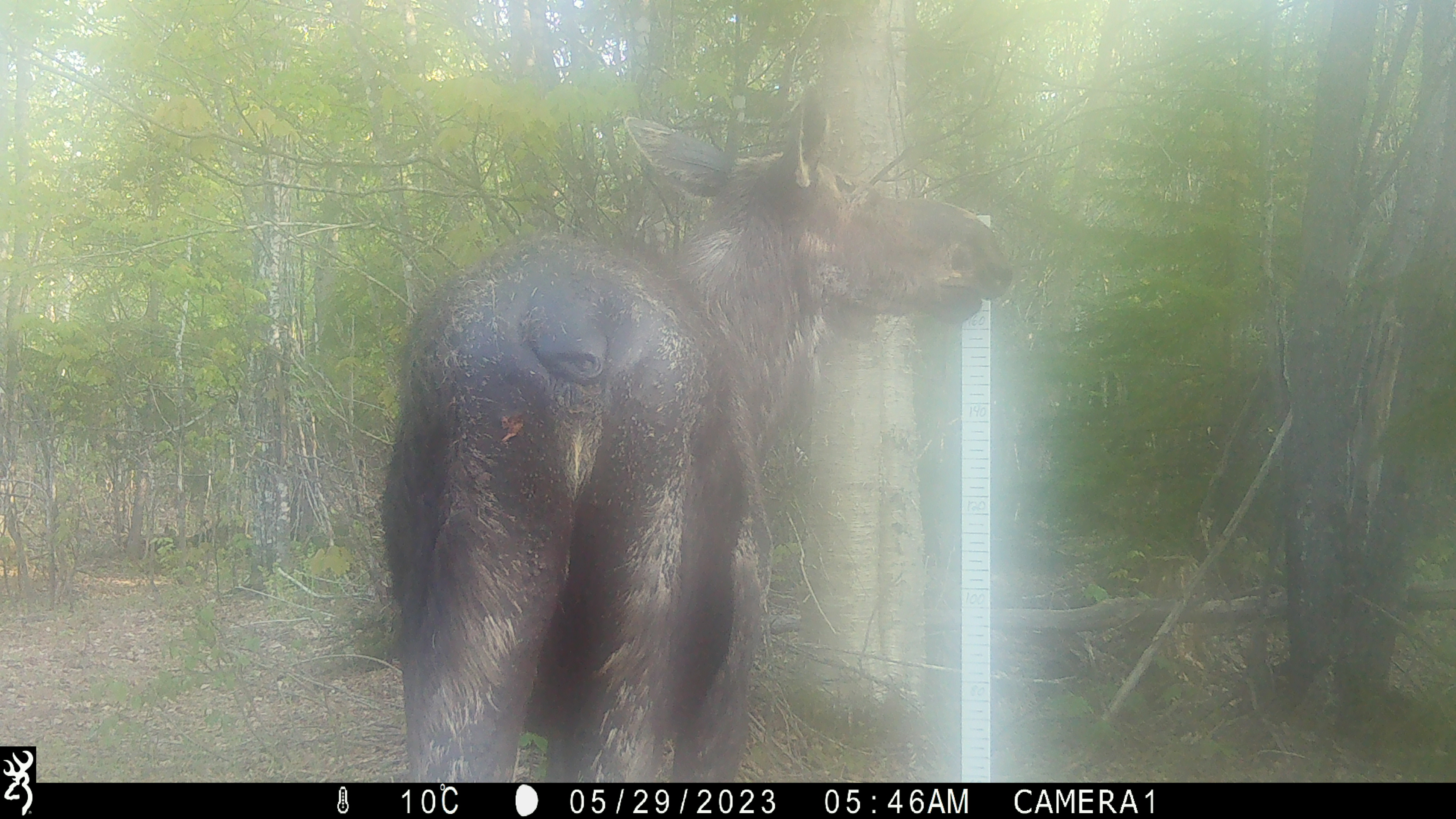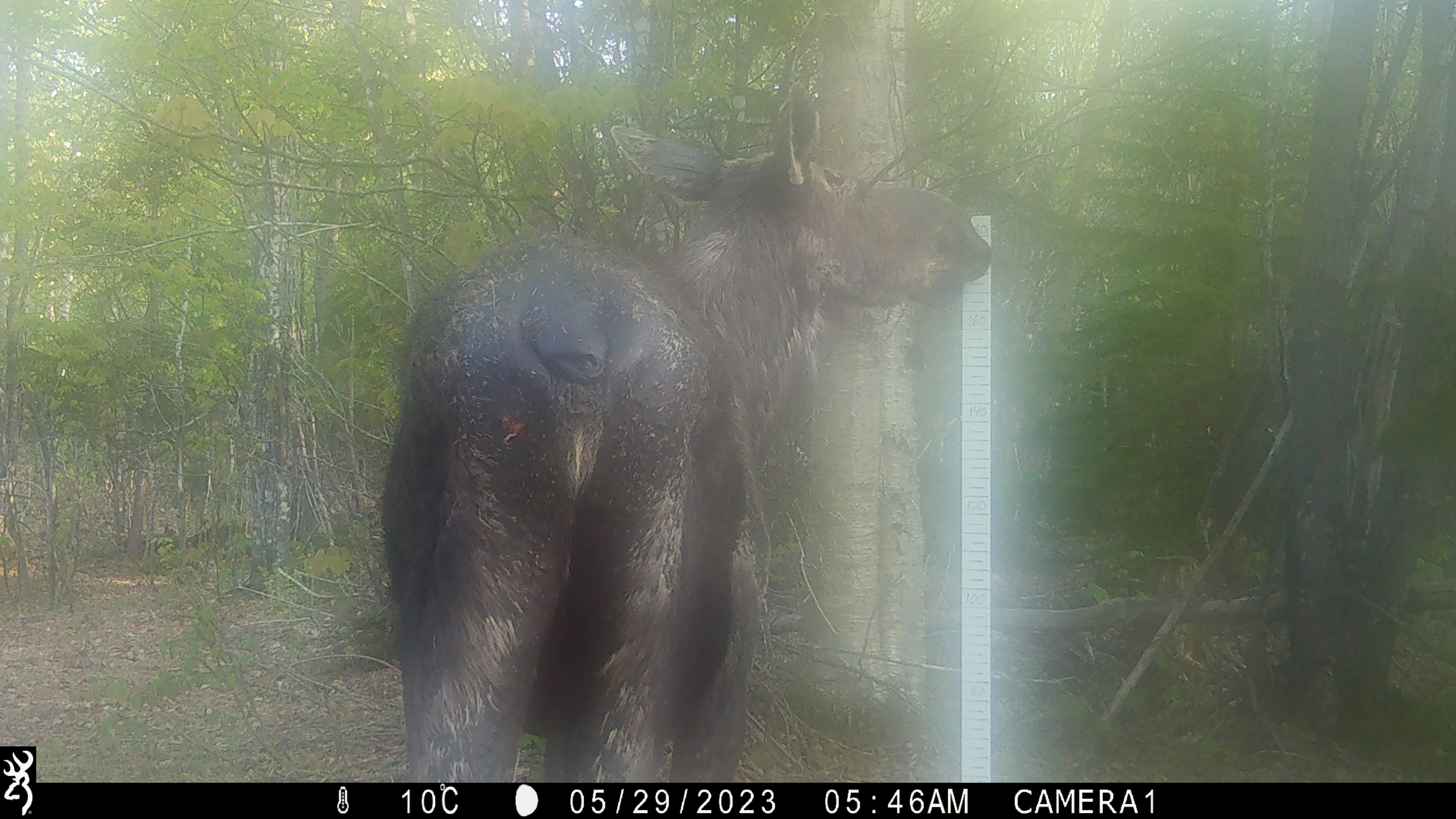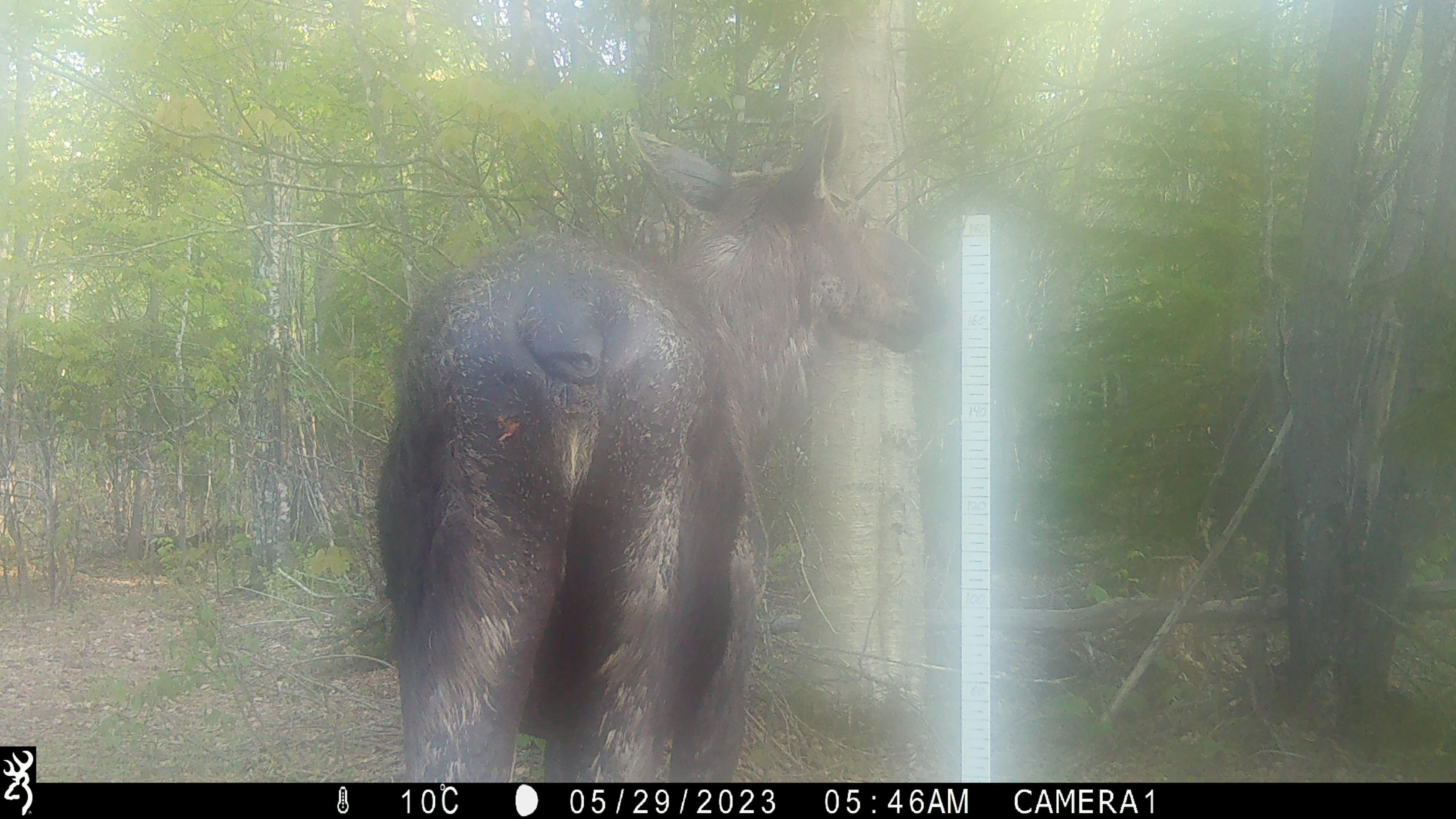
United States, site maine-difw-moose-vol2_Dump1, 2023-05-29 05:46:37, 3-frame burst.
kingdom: Animalia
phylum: Chordata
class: Mammalia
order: Artiodactyla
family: Cervidae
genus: Alces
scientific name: Alces alces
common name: moose